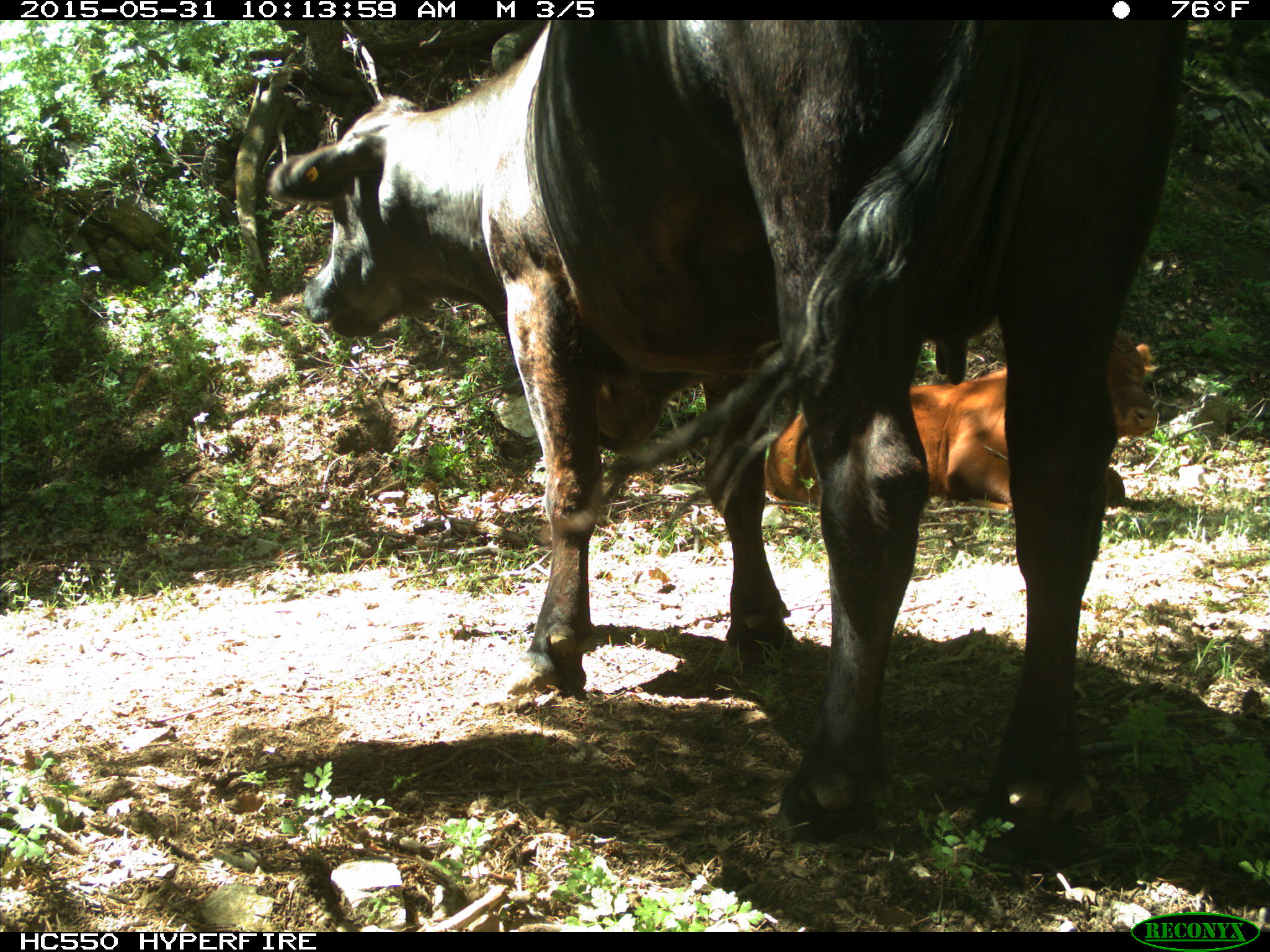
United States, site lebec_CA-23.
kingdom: Animalia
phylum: Chordata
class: Mammalia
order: Artiodactyla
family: Bovidae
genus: Bos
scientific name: Bos taurus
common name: domestic cow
Bos taurus (domestic cow).